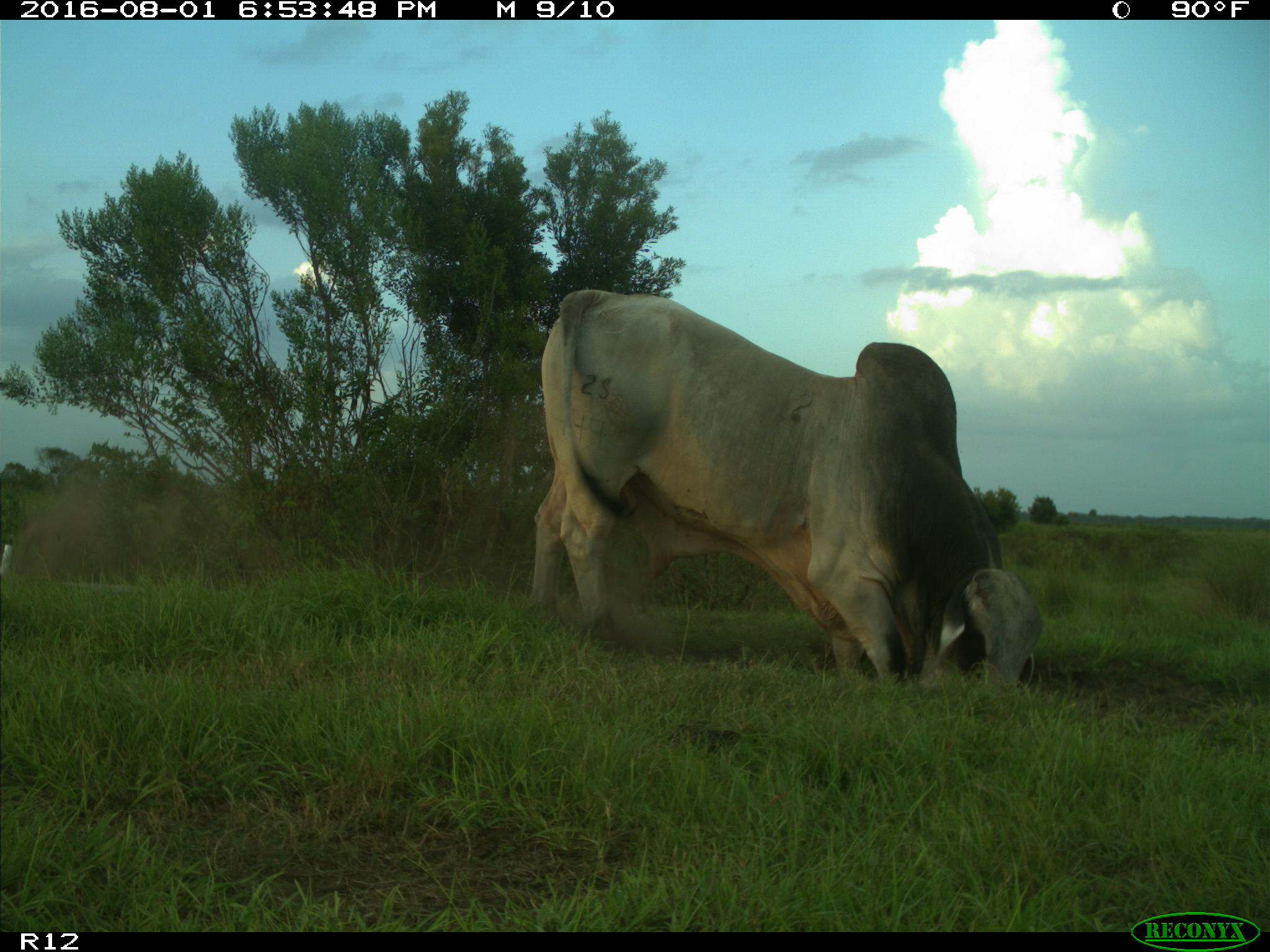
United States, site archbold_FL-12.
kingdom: Animalia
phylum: Chordata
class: Mammalia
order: Artiodactyla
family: Bovidae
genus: Bos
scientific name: Bos taurus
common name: domestic cow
Bos taurus (domestic cow).